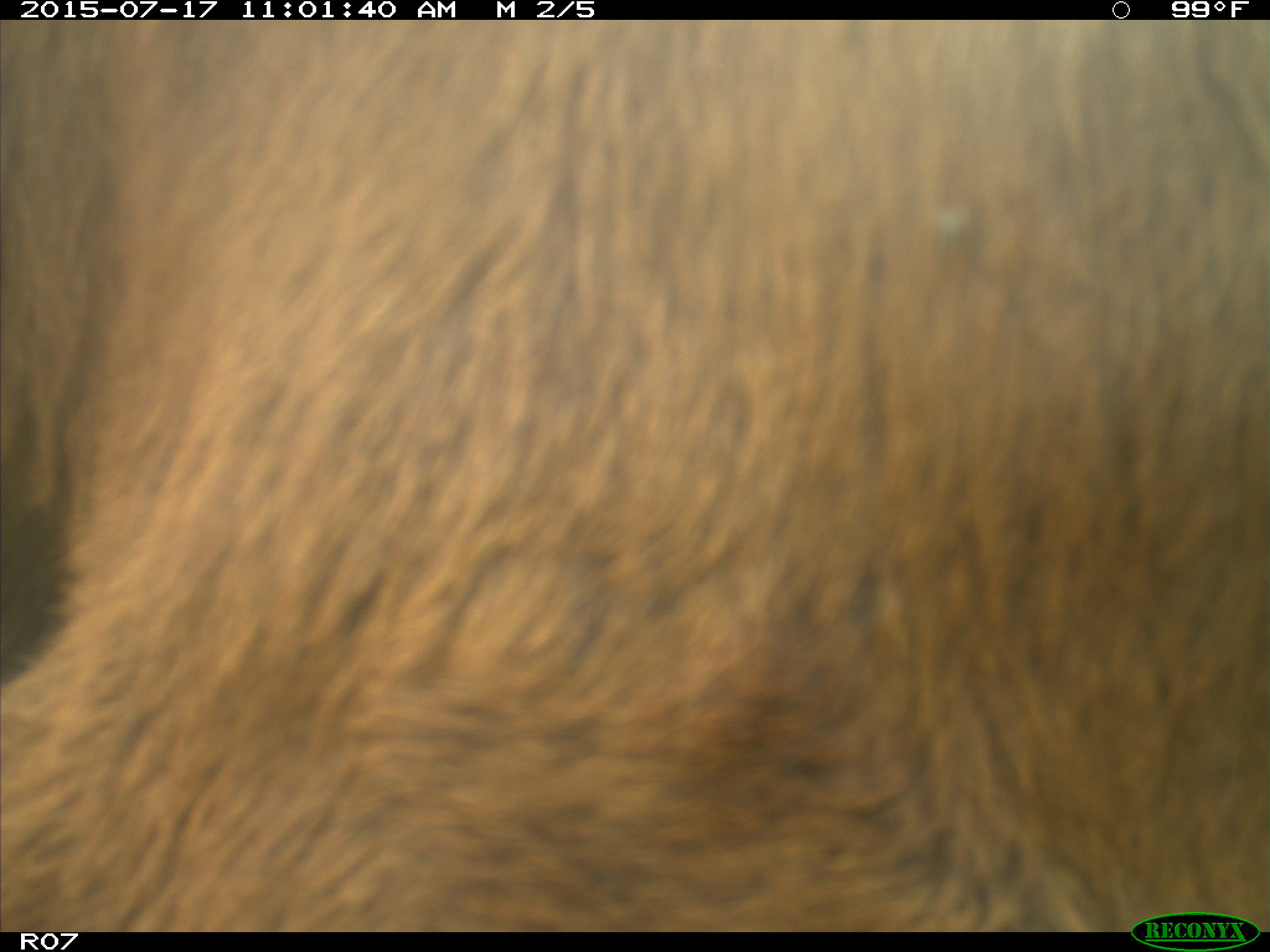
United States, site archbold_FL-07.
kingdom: Animalia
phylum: Chordata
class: Mammalia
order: Artiodactyla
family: Bovidae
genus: Bos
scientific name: Bos taurus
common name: domestic cow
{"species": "Bos taurus (domestic cow)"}